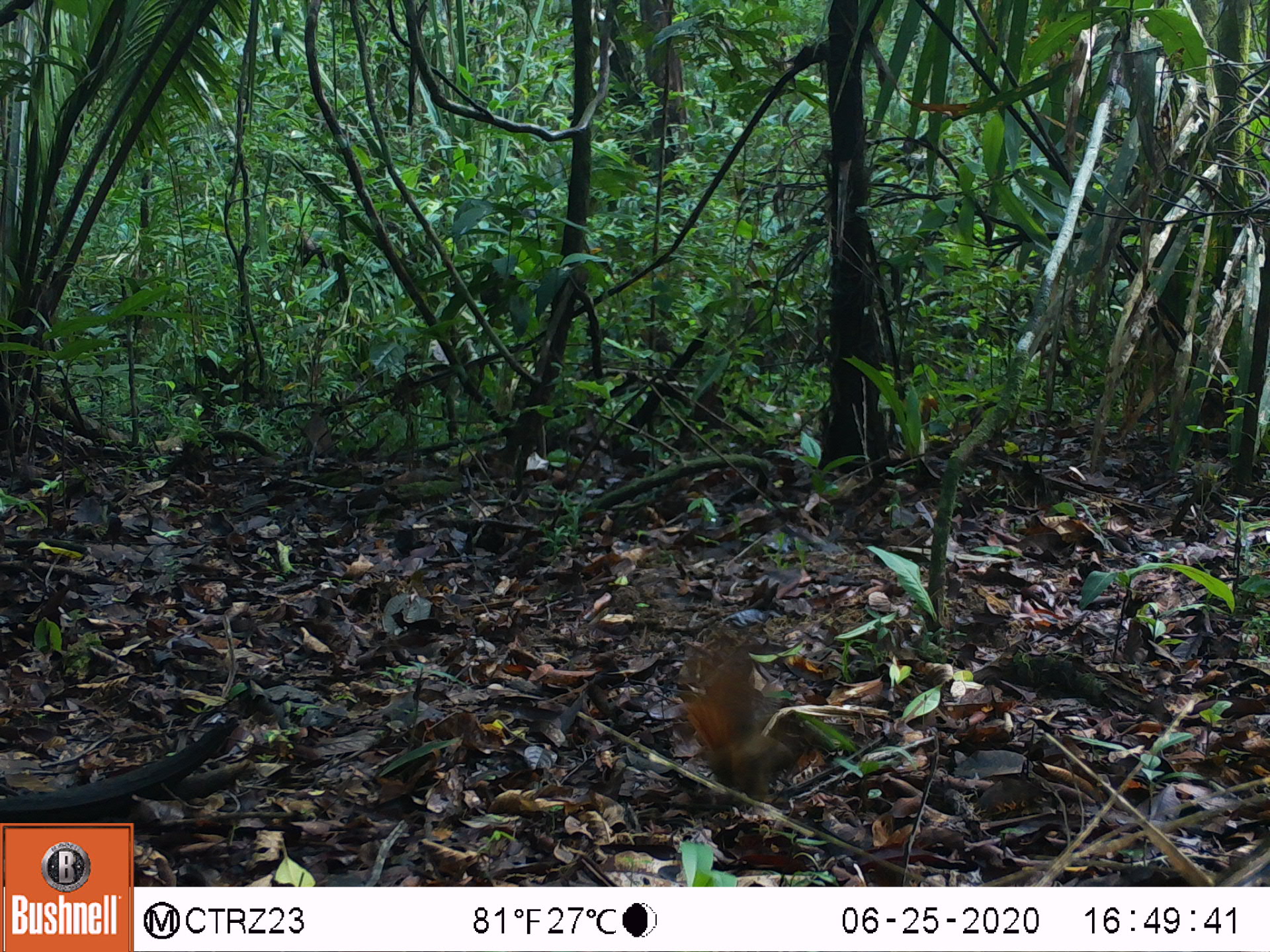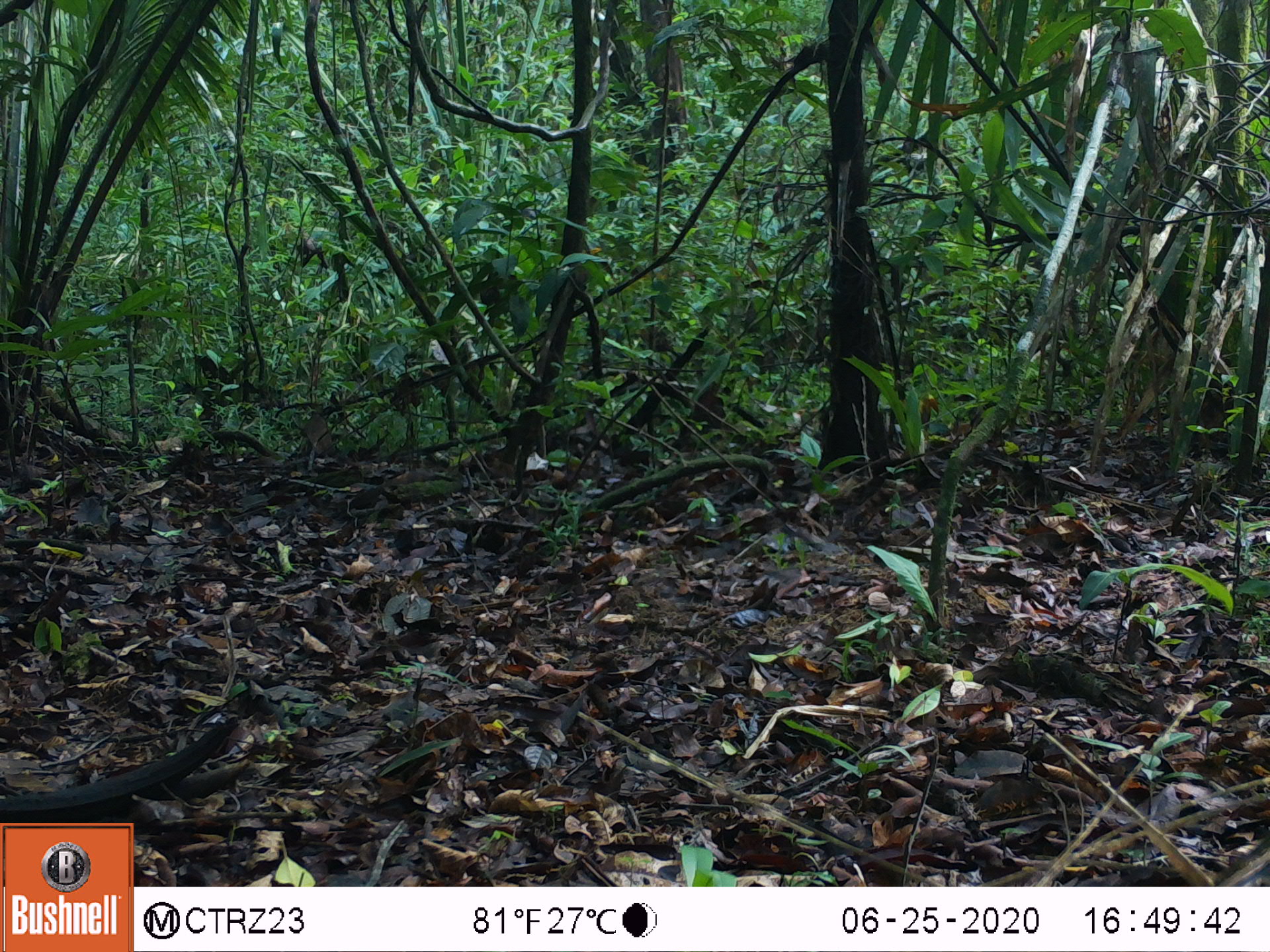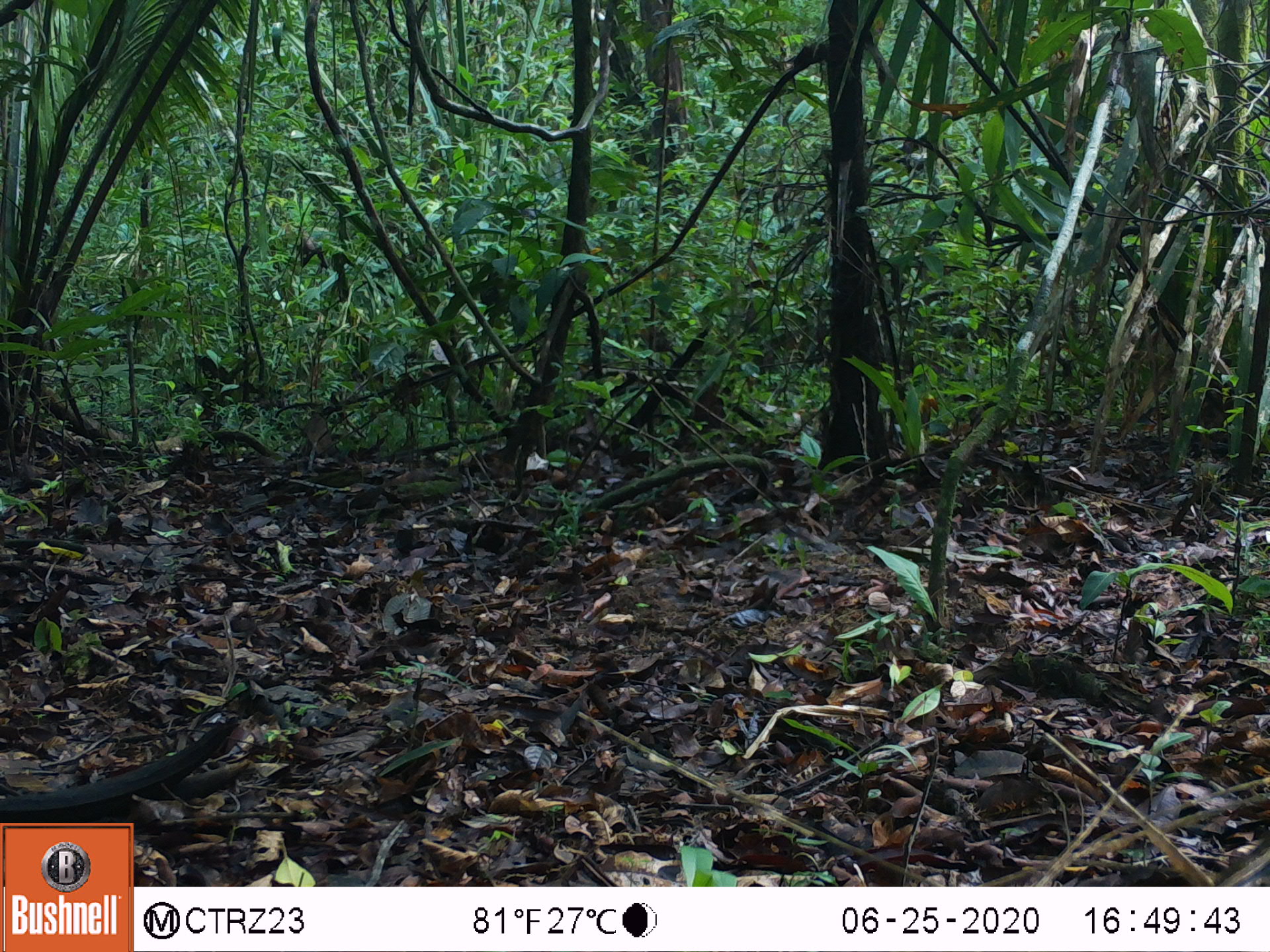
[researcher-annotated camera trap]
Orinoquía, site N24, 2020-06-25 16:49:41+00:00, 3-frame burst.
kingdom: Animalia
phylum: Chordata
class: Aves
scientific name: Aves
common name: bird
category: unknown bird